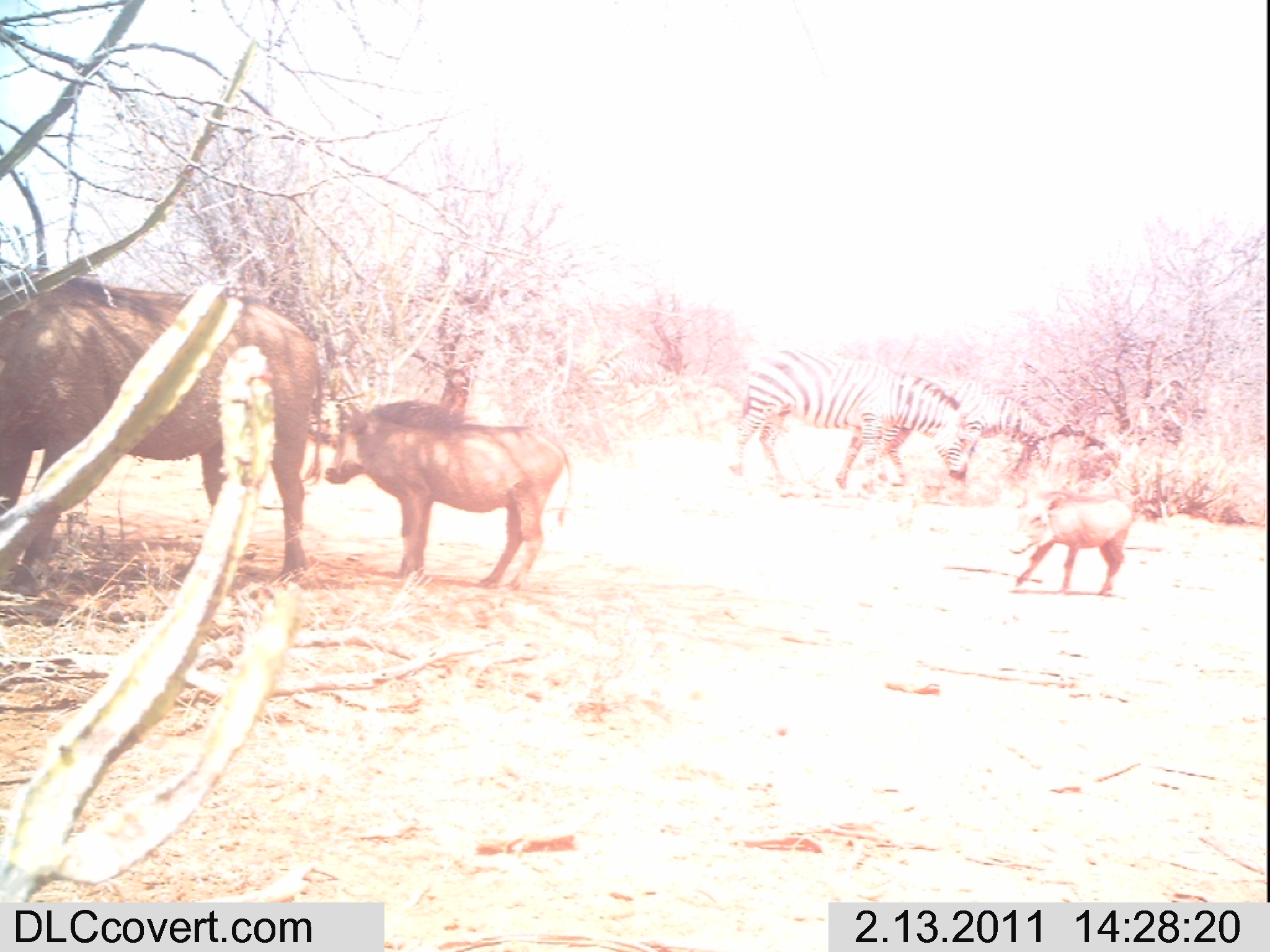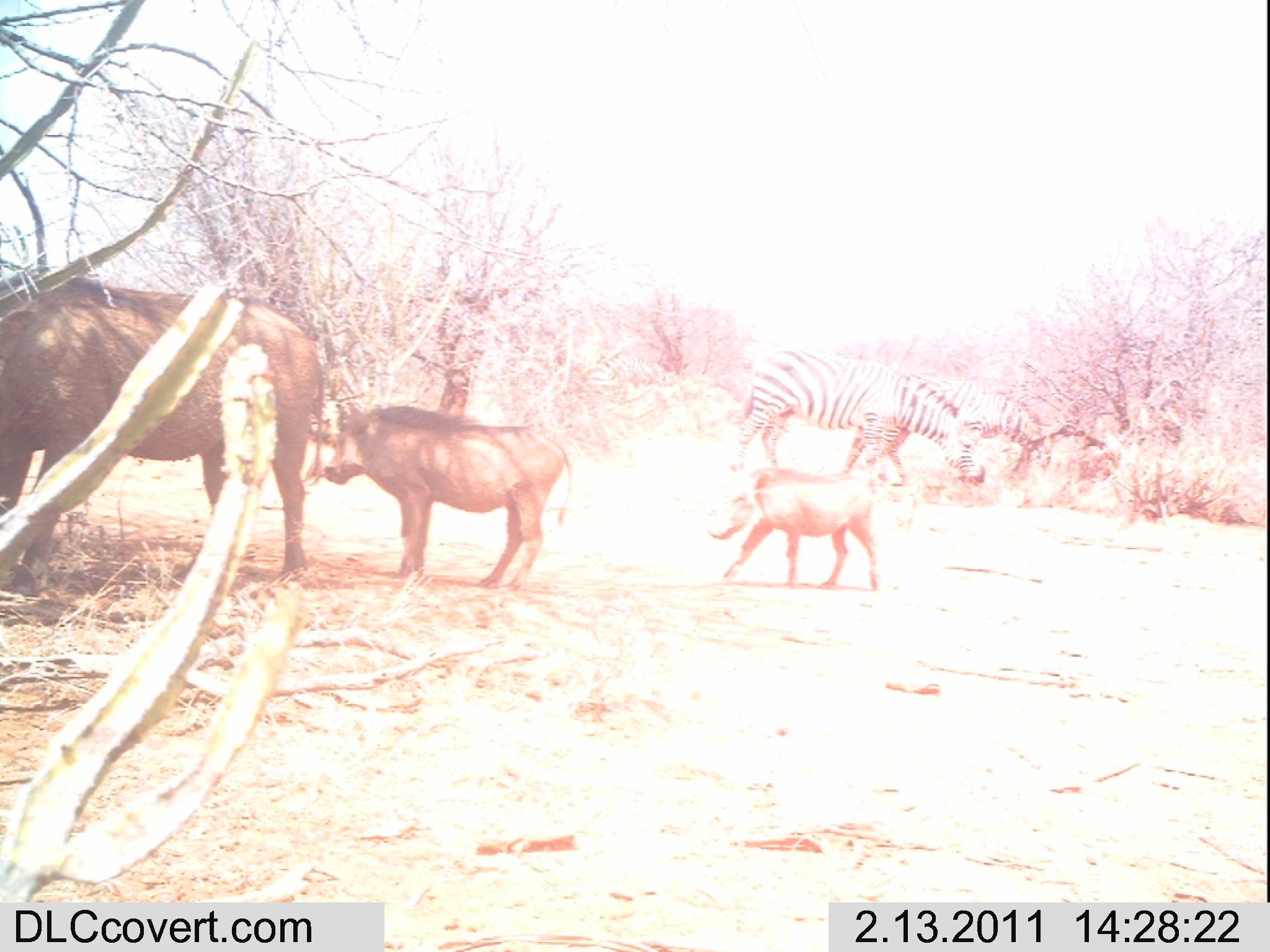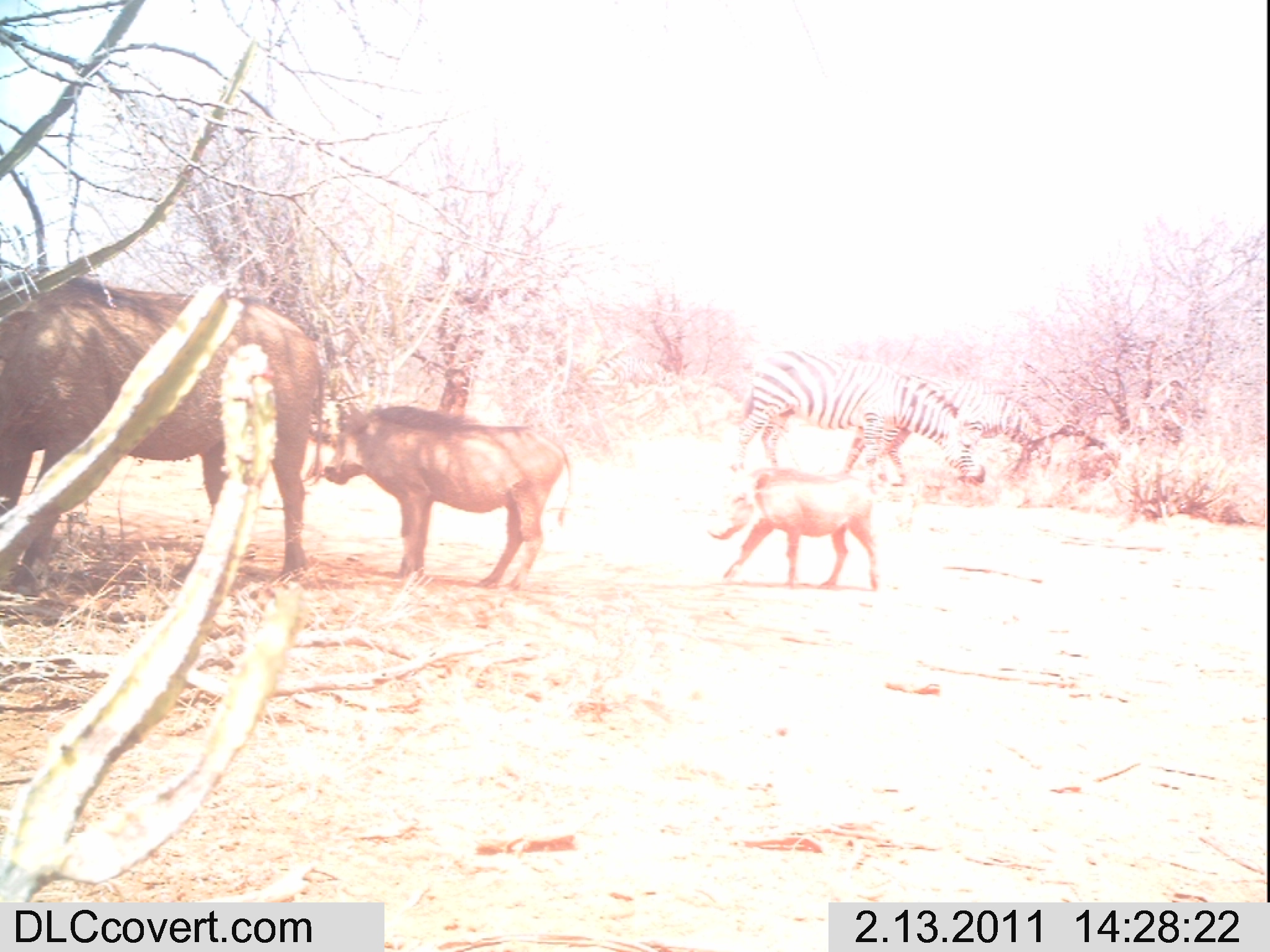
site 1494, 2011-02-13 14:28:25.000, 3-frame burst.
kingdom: Animalia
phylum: Chordata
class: Mammalia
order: Artiodactyla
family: Suidae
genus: Phacochoerus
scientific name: Phacochoerus africanus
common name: common warthog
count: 3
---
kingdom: Animalia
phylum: Chordata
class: Mammalia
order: Perissodactyla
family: Equidae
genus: Equus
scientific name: Equus quagga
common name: plains zebra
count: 2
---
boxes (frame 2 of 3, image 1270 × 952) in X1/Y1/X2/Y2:
equus quagga: 0/266/325/597; 321/397/572/591; 728/345/985/486; 836/375/1052/484; 706/467/878/592